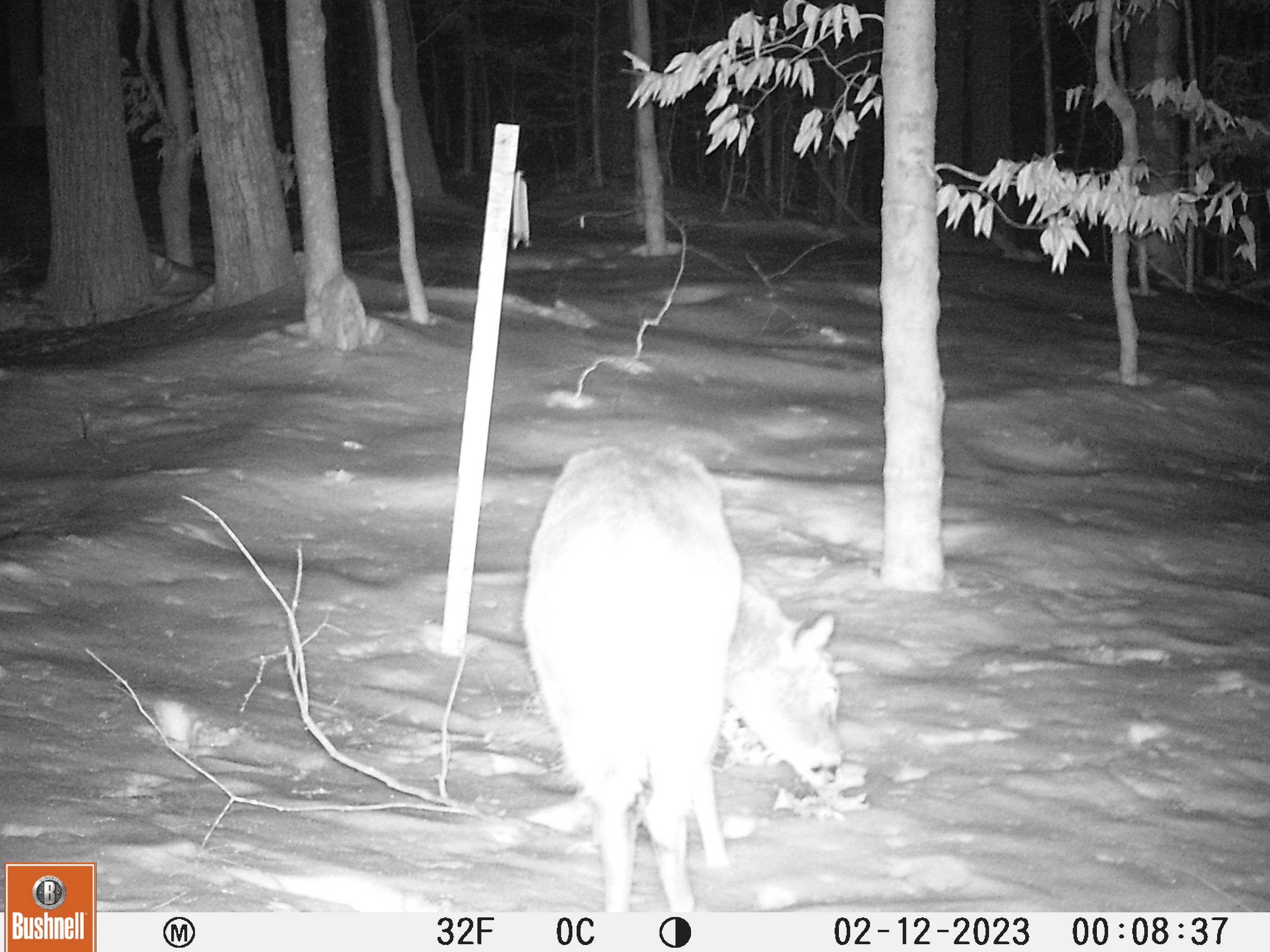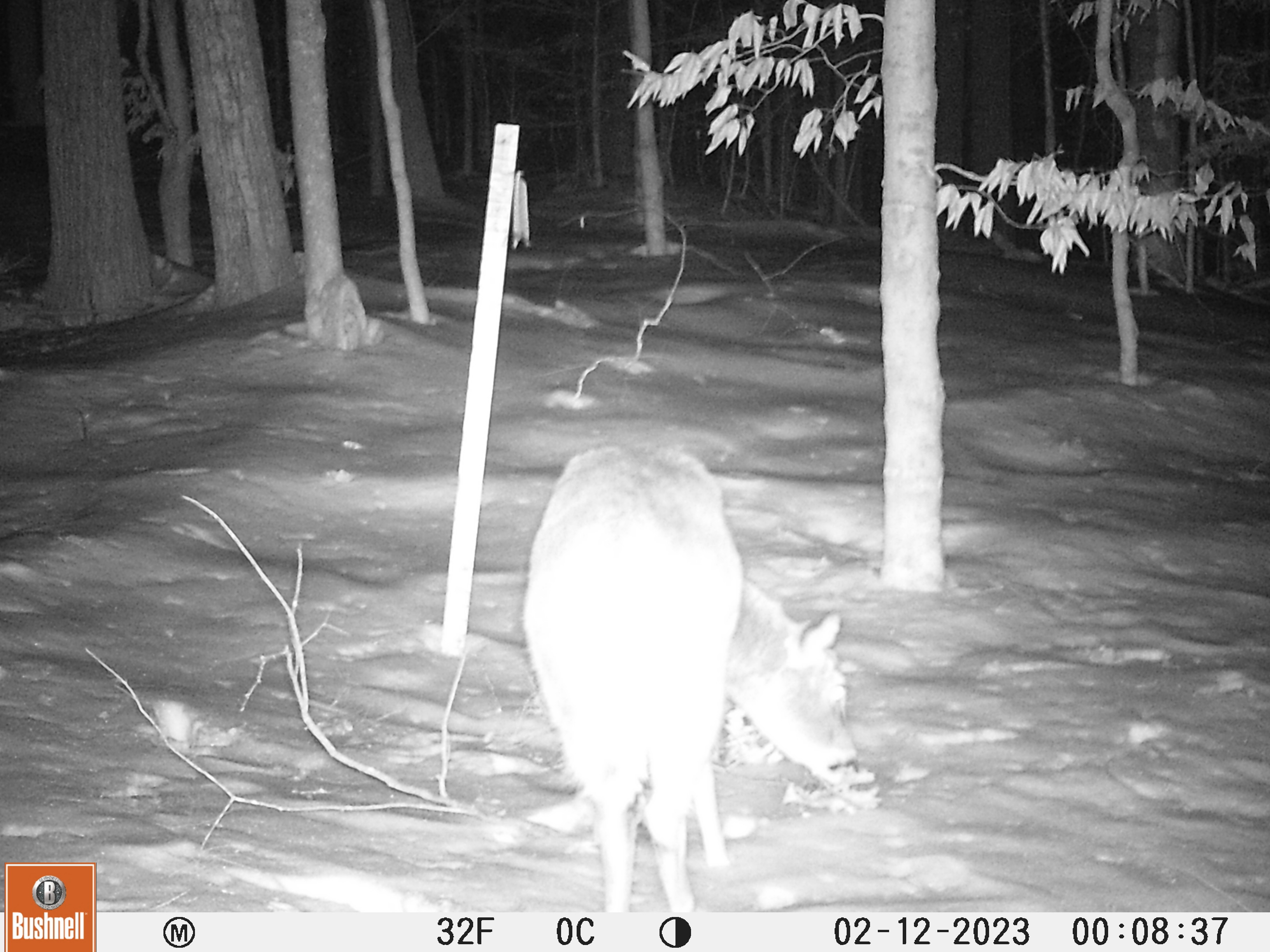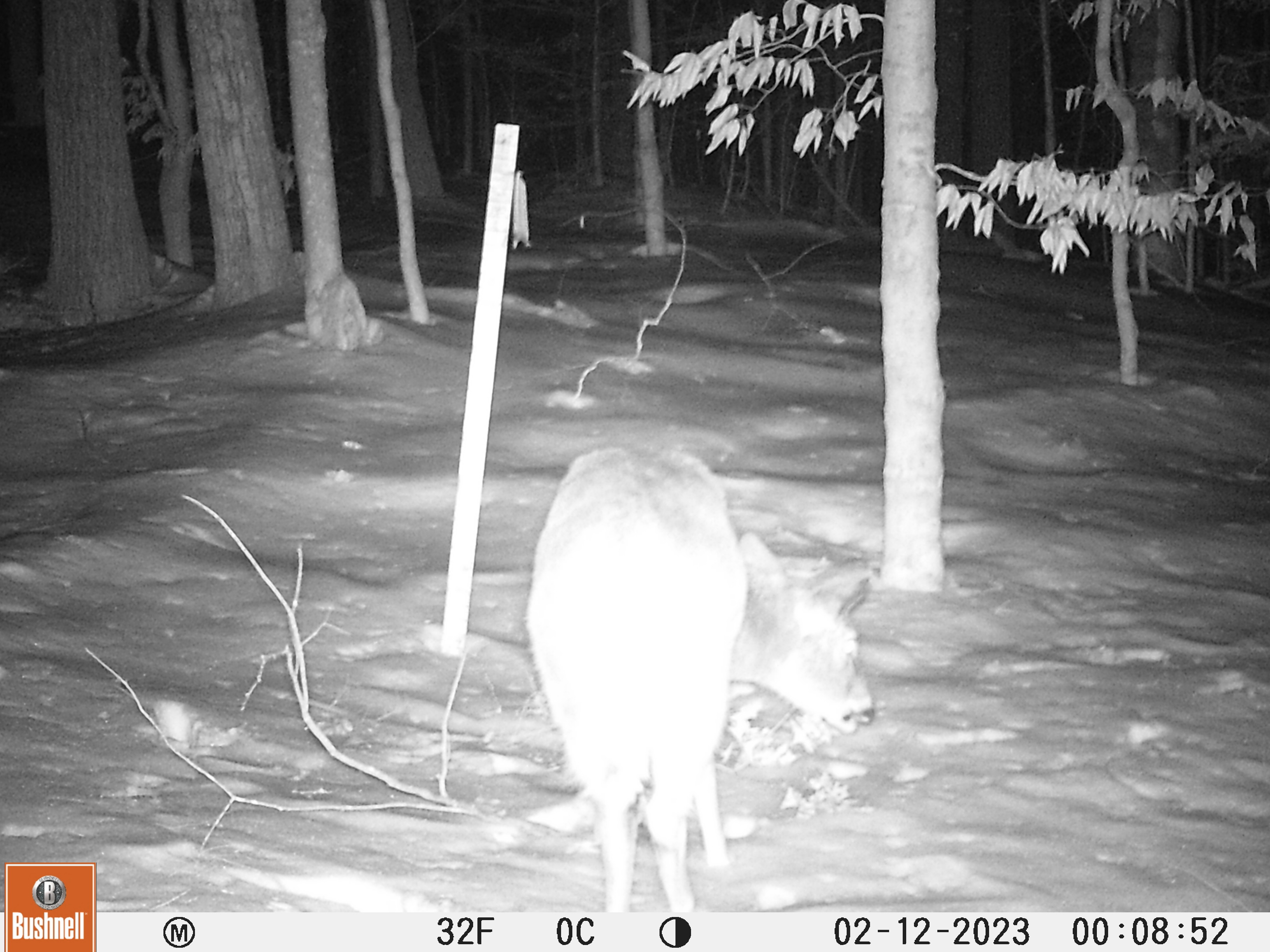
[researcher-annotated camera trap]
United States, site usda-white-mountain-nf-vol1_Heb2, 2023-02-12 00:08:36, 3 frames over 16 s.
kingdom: Animalia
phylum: Chordata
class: Mammalia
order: Artiodactyla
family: Cervidae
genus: Odocoileus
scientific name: Odocoileus virginianus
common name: white-tailed deer